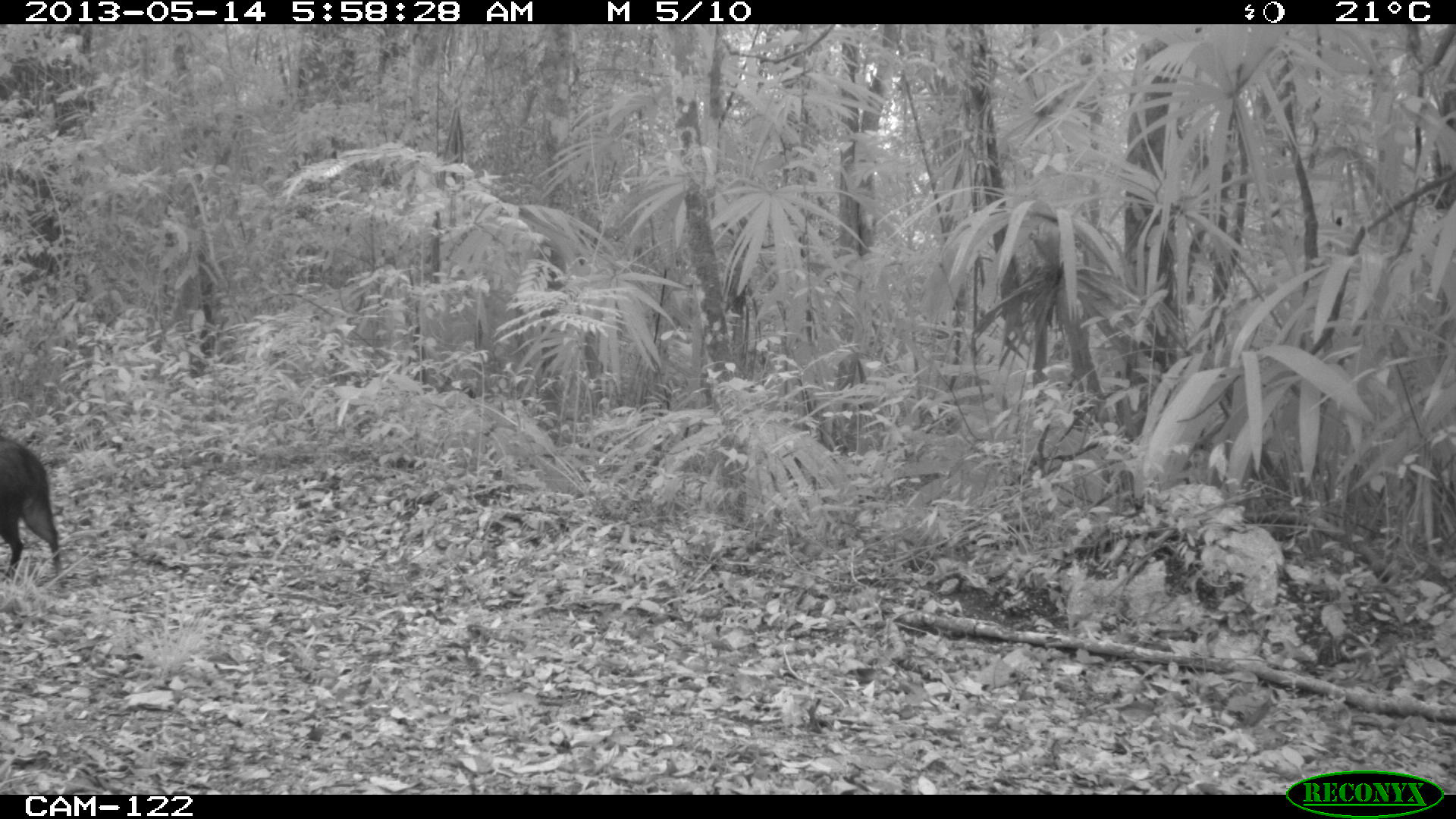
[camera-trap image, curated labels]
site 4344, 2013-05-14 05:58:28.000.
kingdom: Animalia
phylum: Chordata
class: Mammalia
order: Artiodactyla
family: Tayassuidae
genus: Pecari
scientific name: Pecari tajacu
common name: collared peccary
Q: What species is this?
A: Pecari tajacu (collared peccary).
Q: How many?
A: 1.